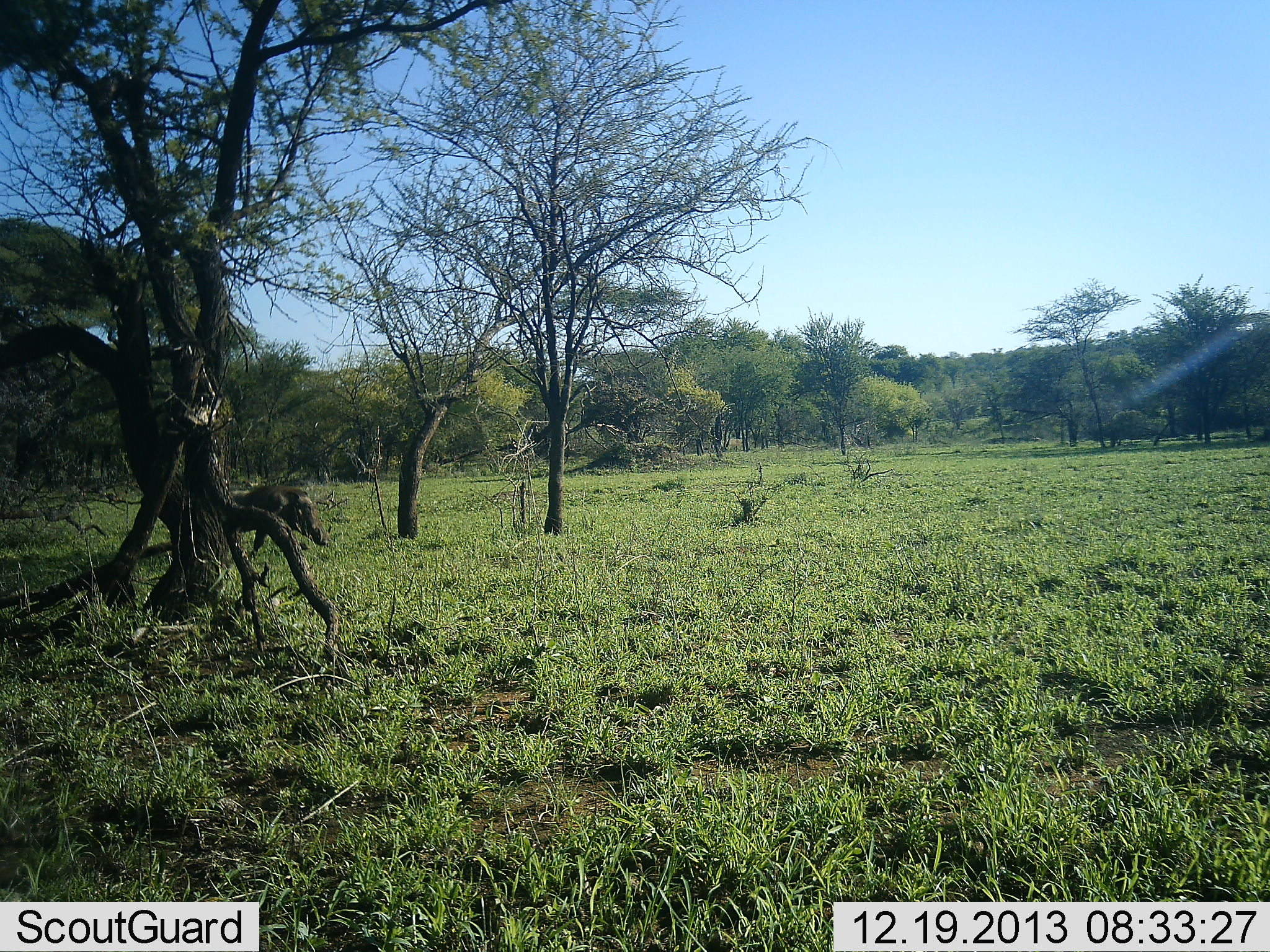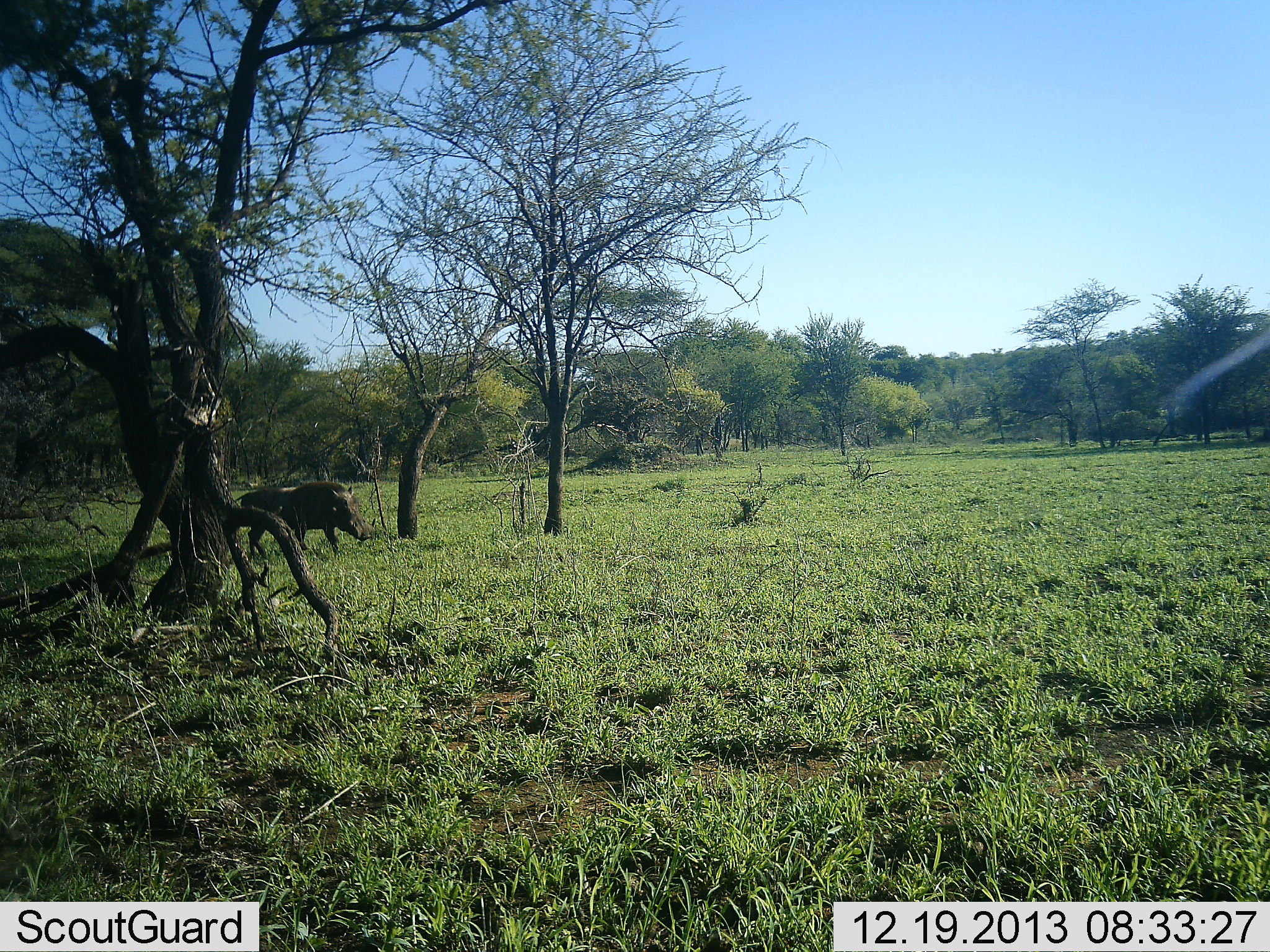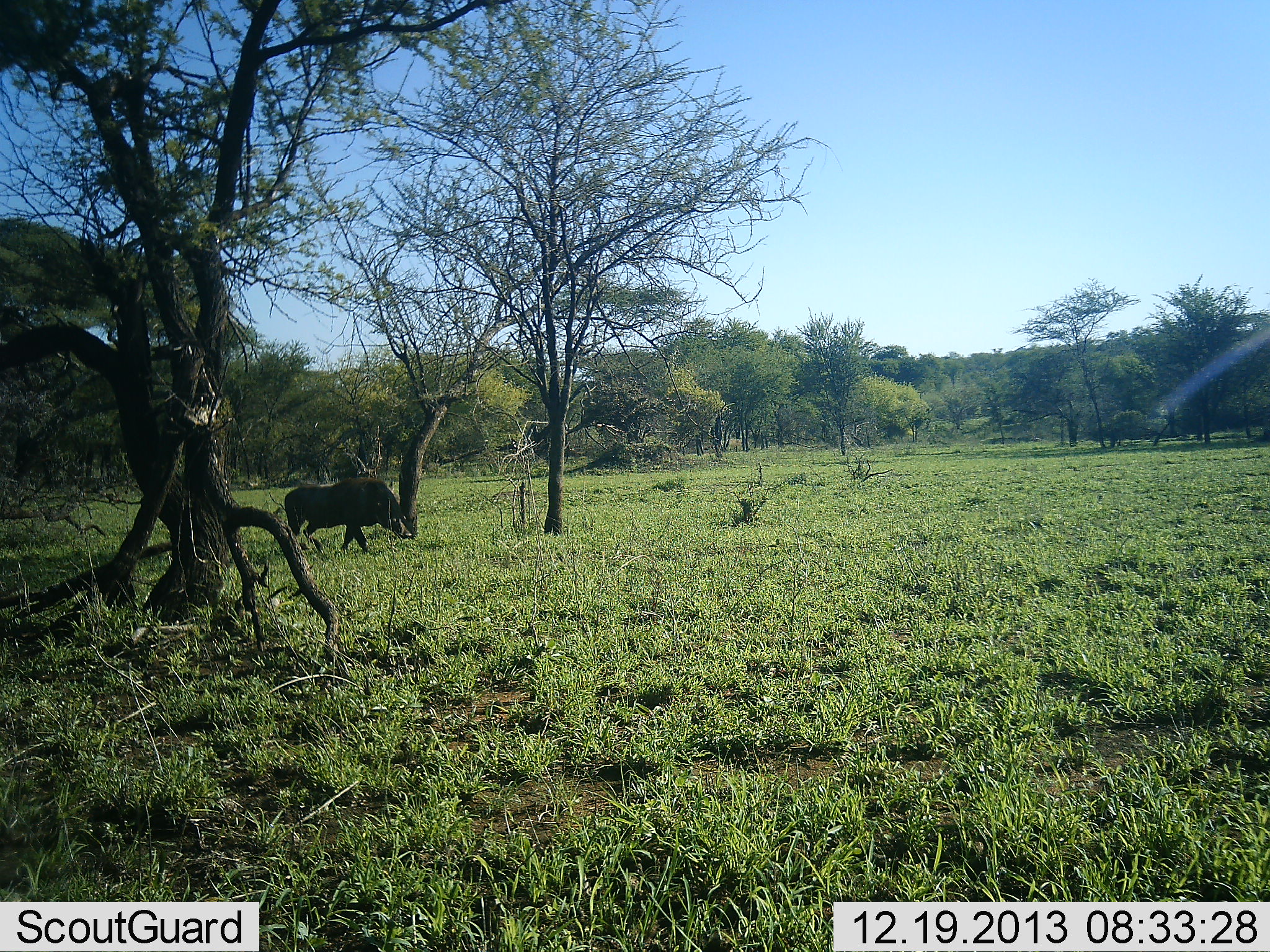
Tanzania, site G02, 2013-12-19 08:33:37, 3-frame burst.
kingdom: Animalia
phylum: Chordata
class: Mammalia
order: Artiodactyla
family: Suidae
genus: Phacochoerus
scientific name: Phacochoerus africanus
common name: warthog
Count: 1.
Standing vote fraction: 0%.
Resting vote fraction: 0%.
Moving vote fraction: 100%.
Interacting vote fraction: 0%.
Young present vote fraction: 0%.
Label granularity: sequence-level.